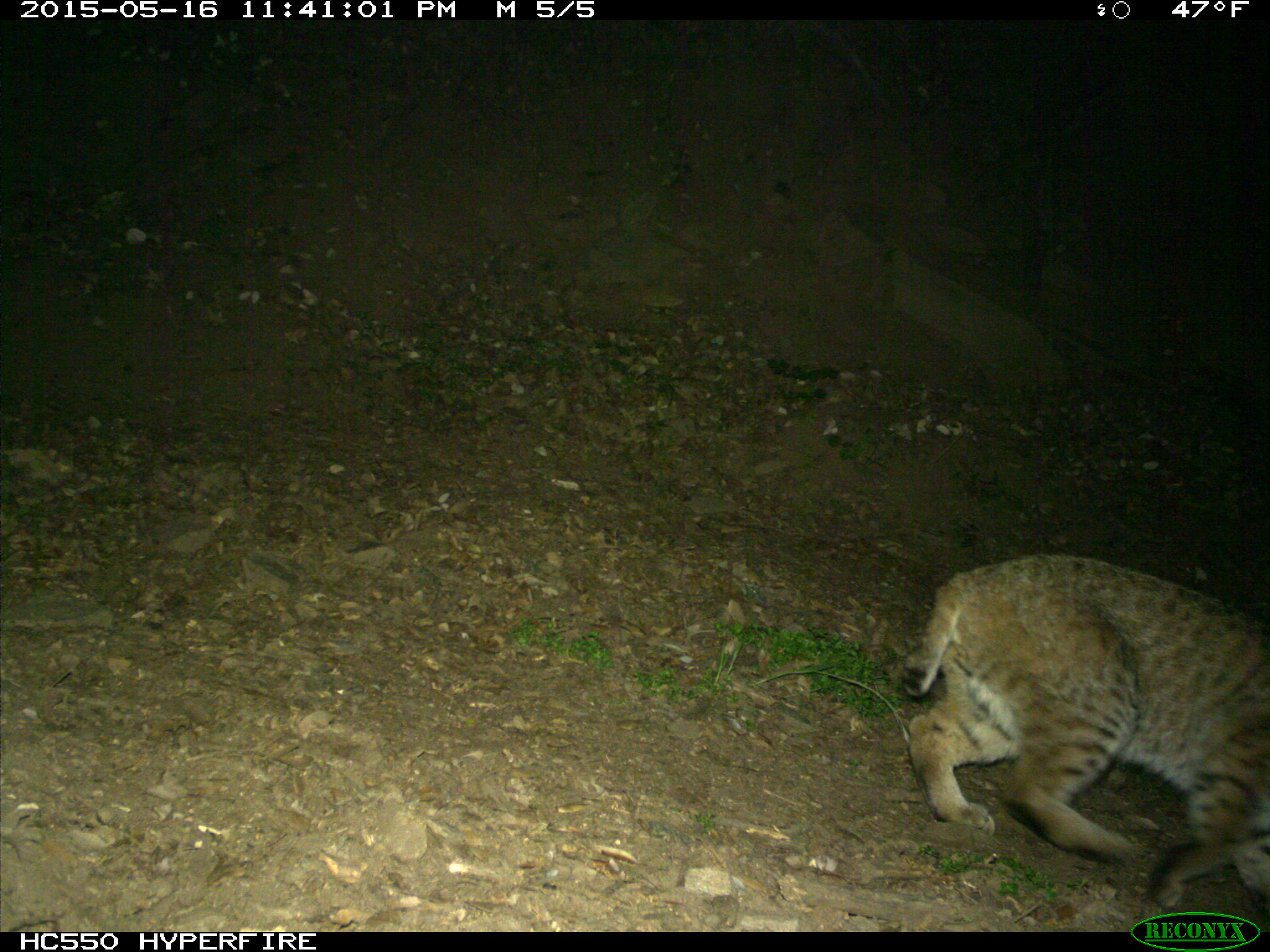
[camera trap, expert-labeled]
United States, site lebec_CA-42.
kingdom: Animalia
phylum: Chordata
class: Mammalia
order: Carnivora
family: Felidae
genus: Lynx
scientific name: Lynx rufus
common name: bobcat